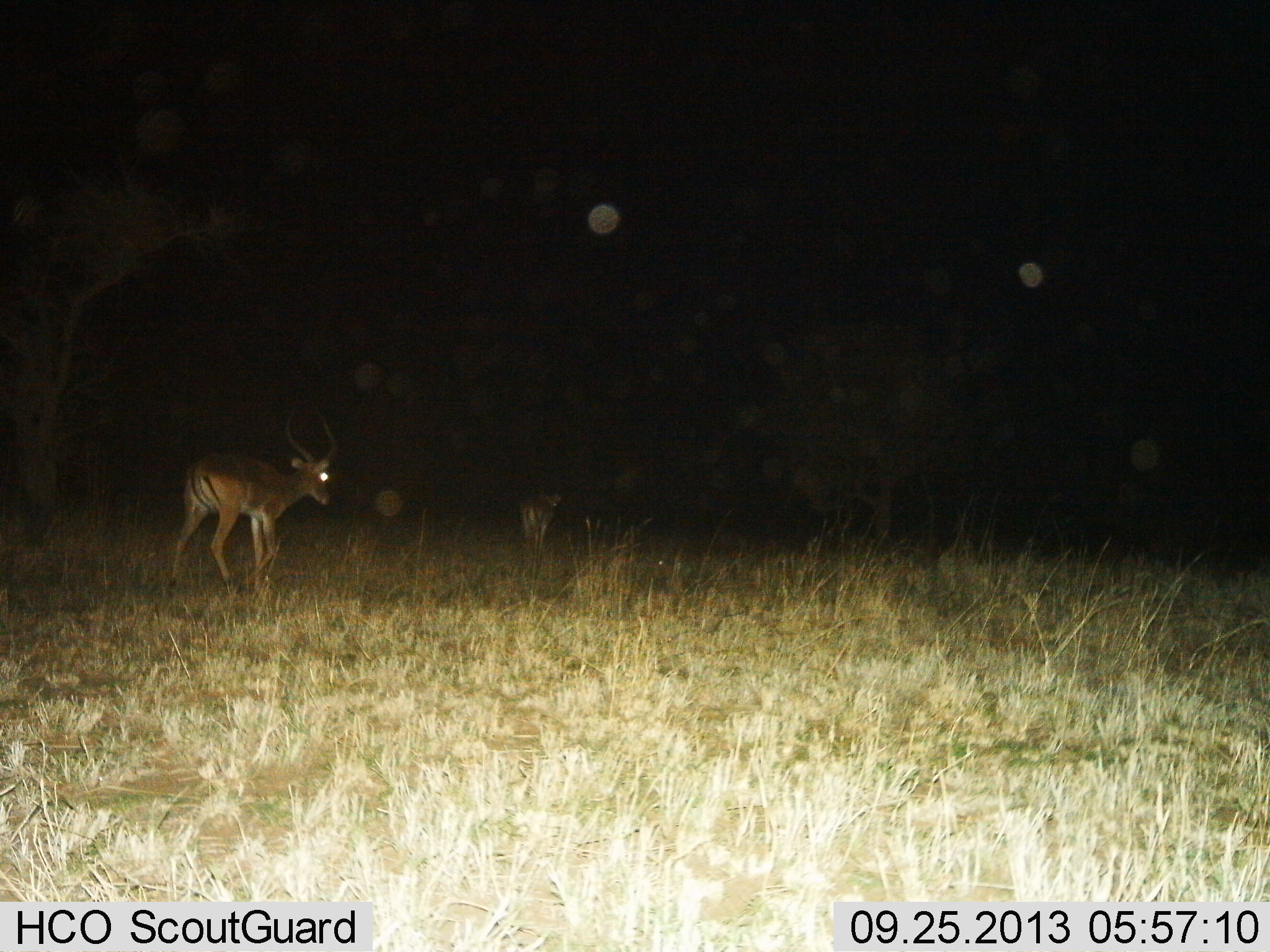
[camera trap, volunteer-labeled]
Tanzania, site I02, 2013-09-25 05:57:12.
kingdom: Animalia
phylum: Chordata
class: Mammalia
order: Artiodactyla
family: Bovidae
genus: Aepyceros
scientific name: Aepyceros melampus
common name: impala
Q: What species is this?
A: Impala (Aepyceros melampus).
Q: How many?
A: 2.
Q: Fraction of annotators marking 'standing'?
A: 30%.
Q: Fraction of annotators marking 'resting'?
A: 0%.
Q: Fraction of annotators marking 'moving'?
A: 70%.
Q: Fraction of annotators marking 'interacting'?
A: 0%.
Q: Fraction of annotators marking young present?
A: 0%.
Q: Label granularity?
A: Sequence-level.